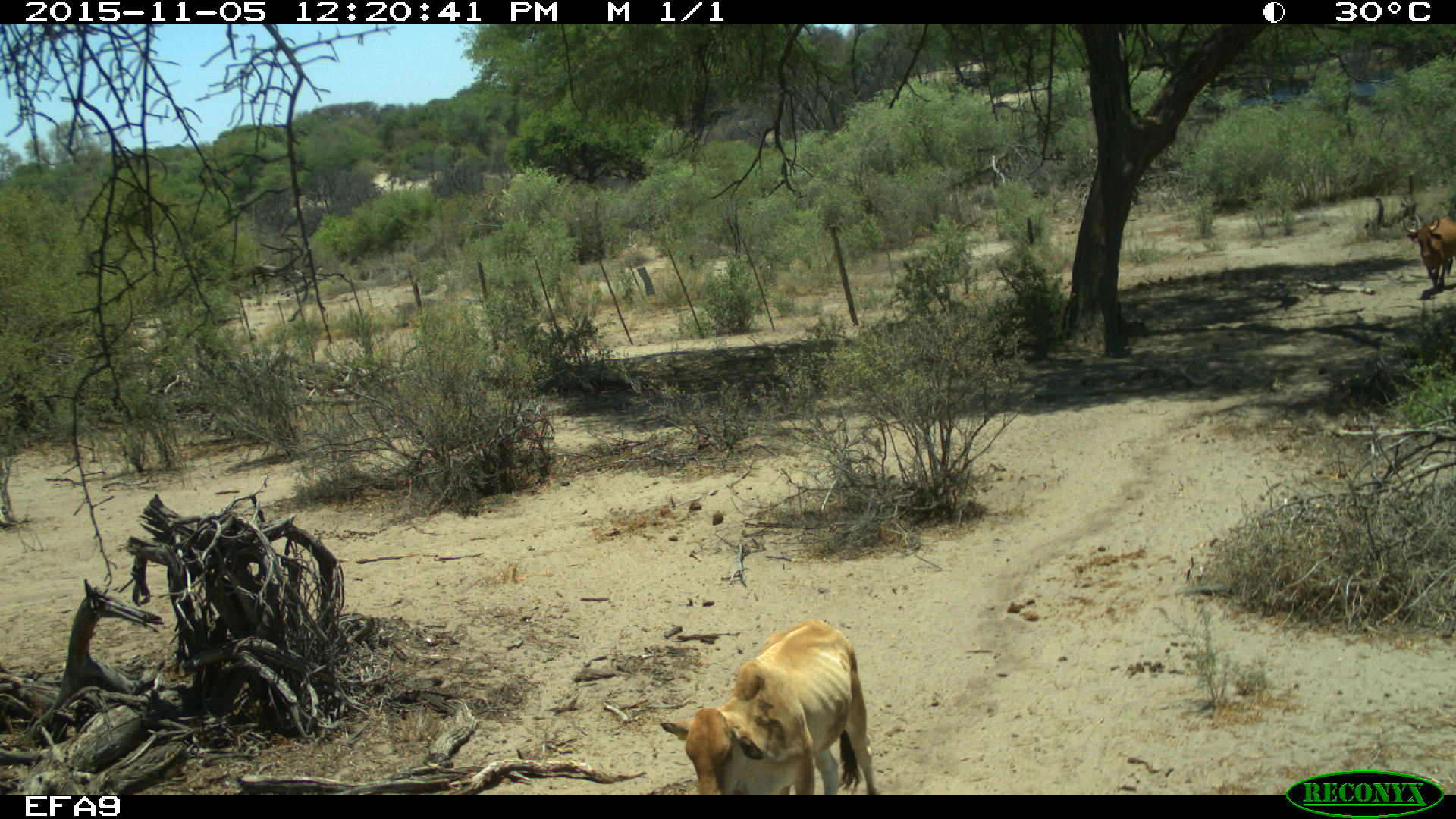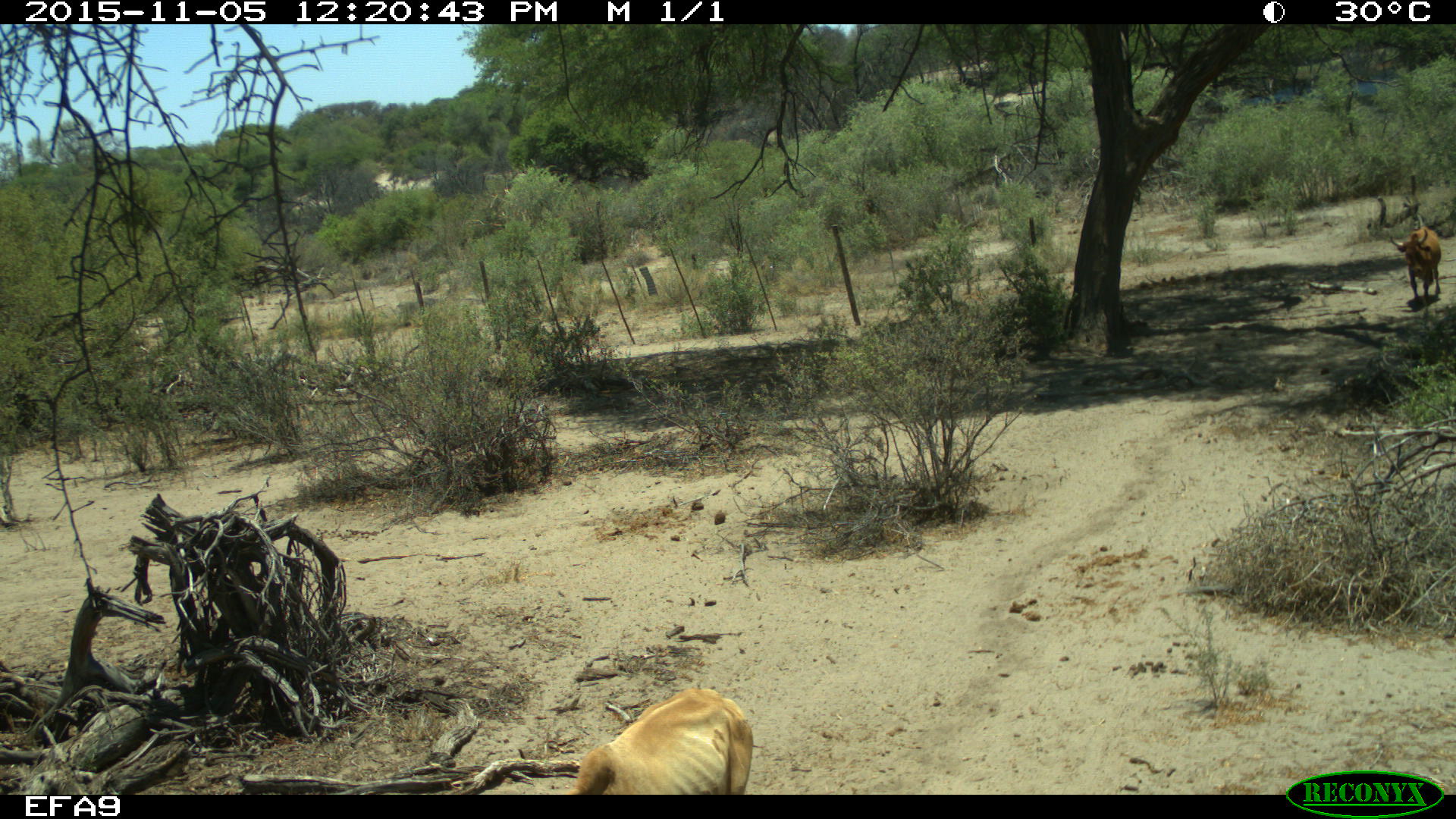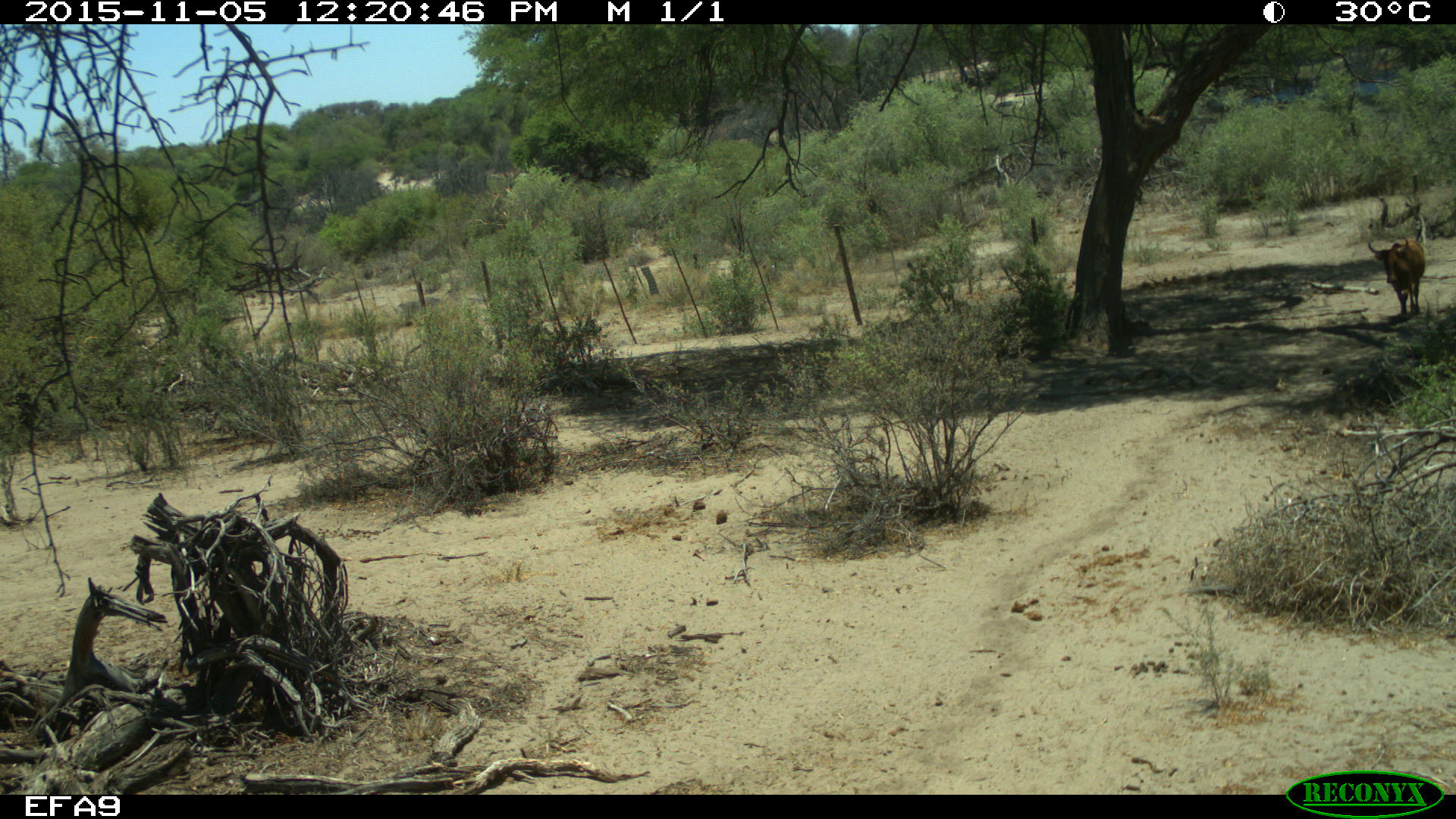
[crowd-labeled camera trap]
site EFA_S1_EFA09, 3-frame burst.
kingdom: Animalia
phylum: Chordata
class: Mammalia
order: Artiodactyla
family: Bovidae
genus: Bos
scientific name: Bos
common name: cattle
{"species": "cattle (Bos)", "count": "2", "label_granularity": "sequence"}